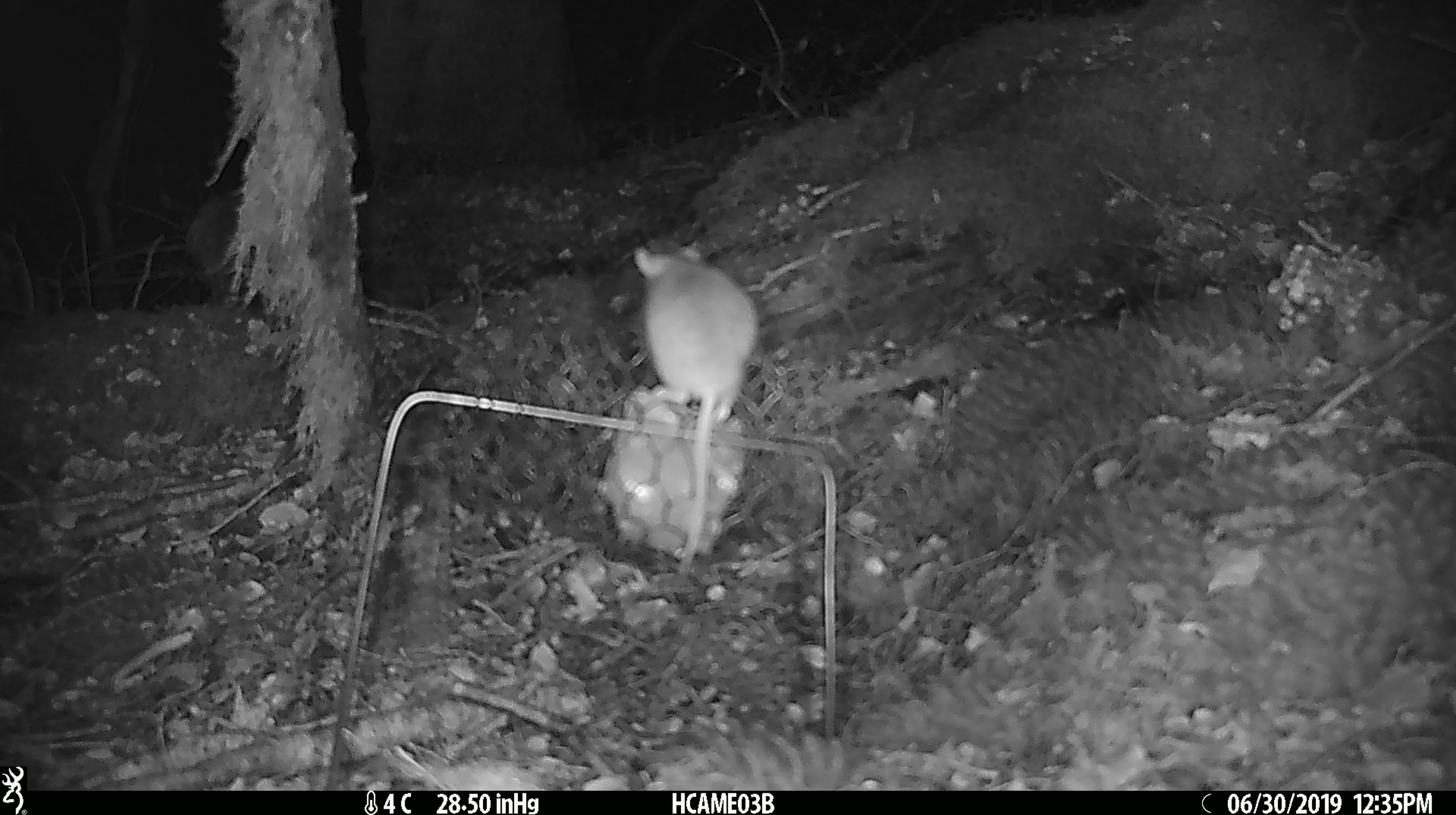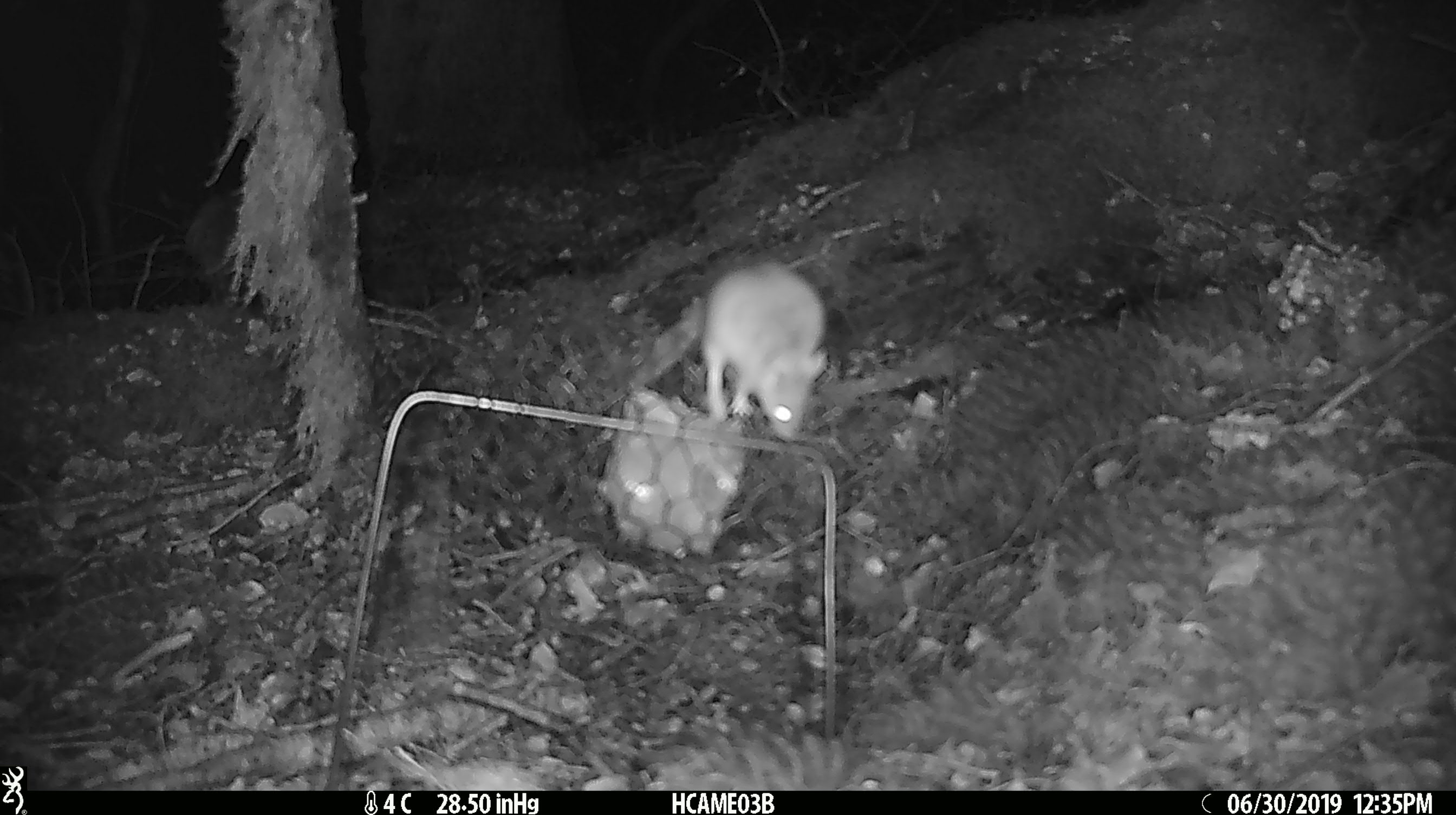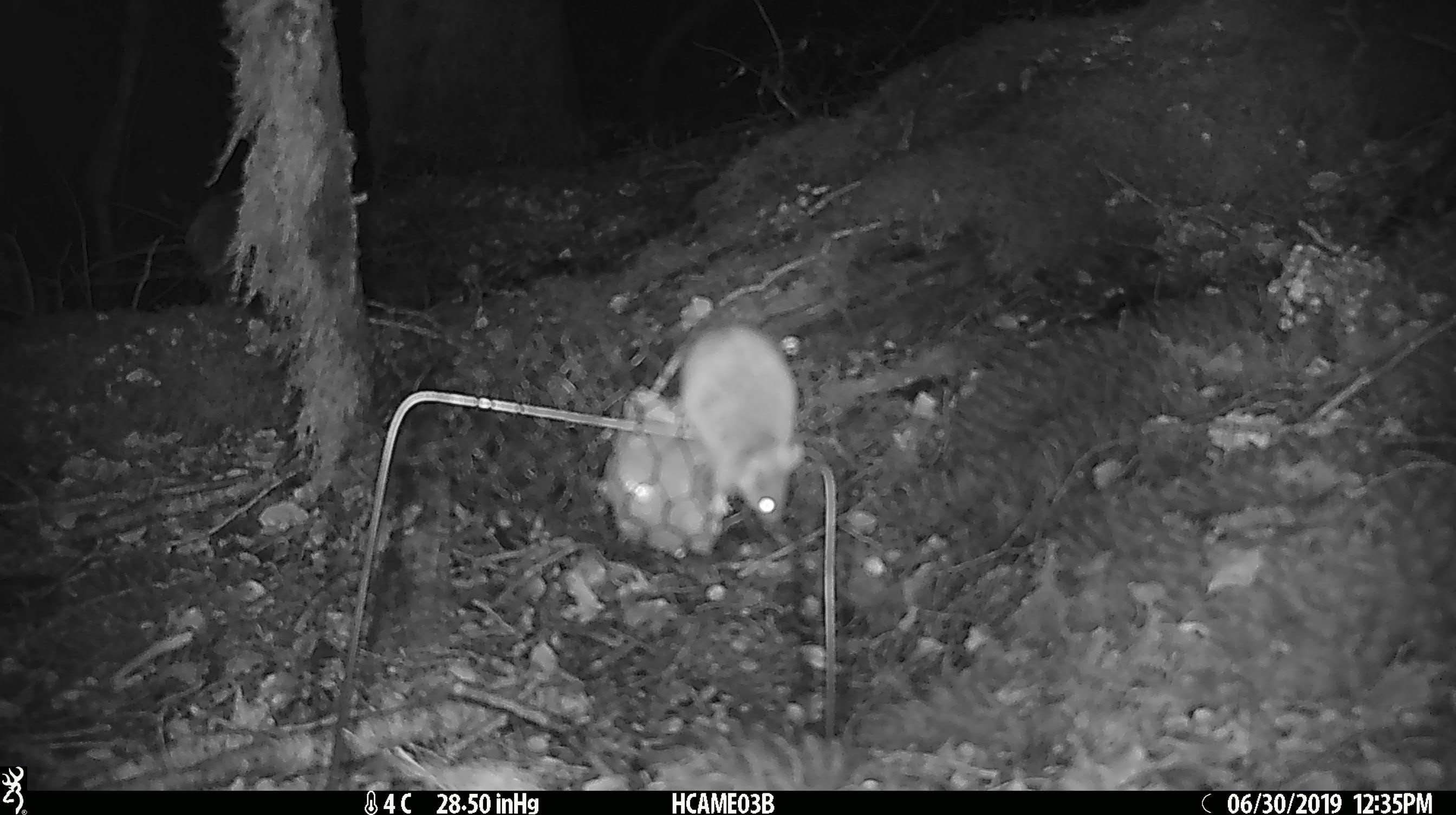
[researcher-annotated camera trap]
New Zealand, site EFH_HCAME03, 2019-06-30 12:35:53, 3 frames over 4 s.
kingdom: Animalia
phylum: Chordata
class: Mammalia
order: Rodentia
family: Muridae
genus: Mus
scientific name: Mus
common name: mouse